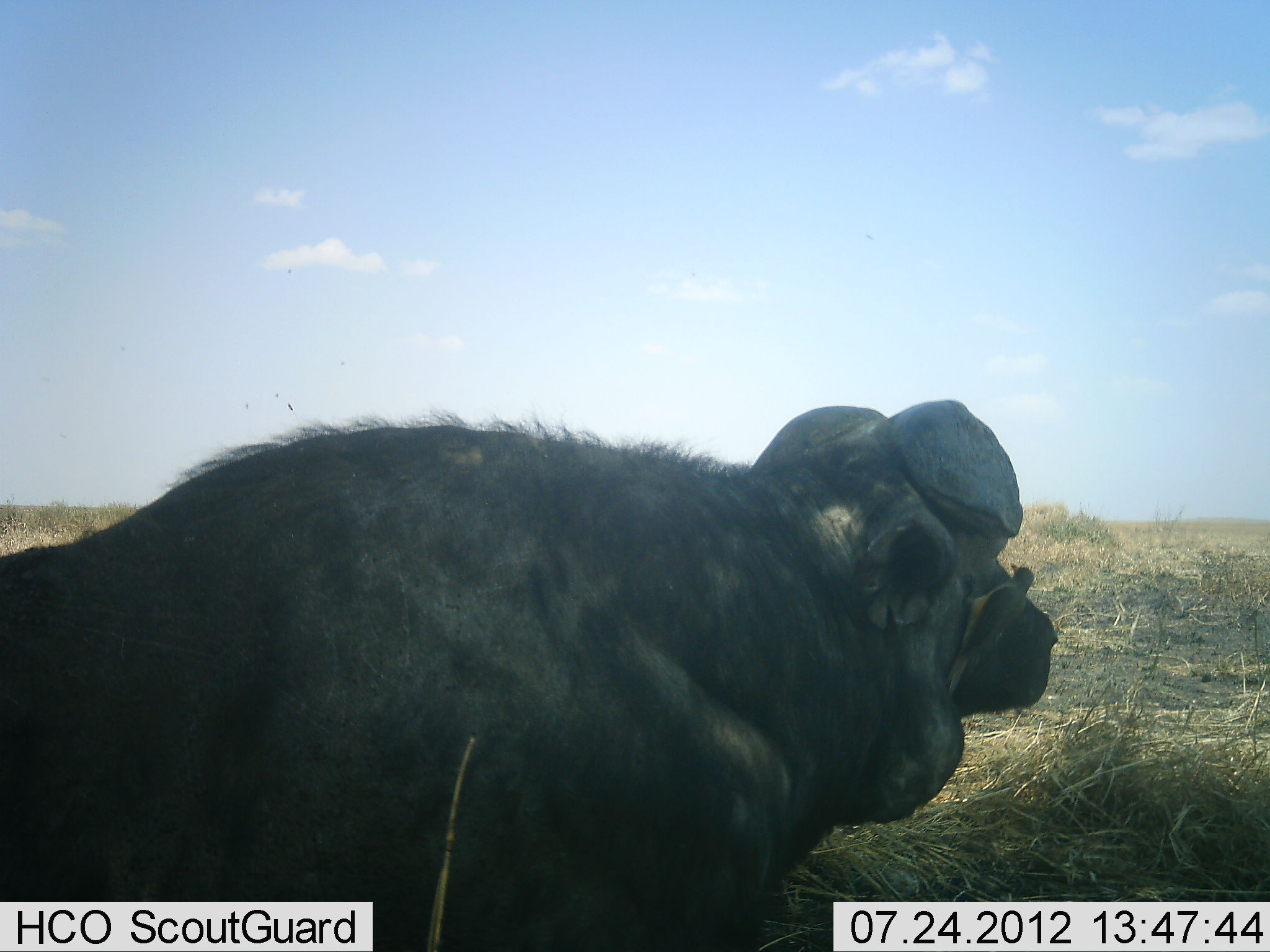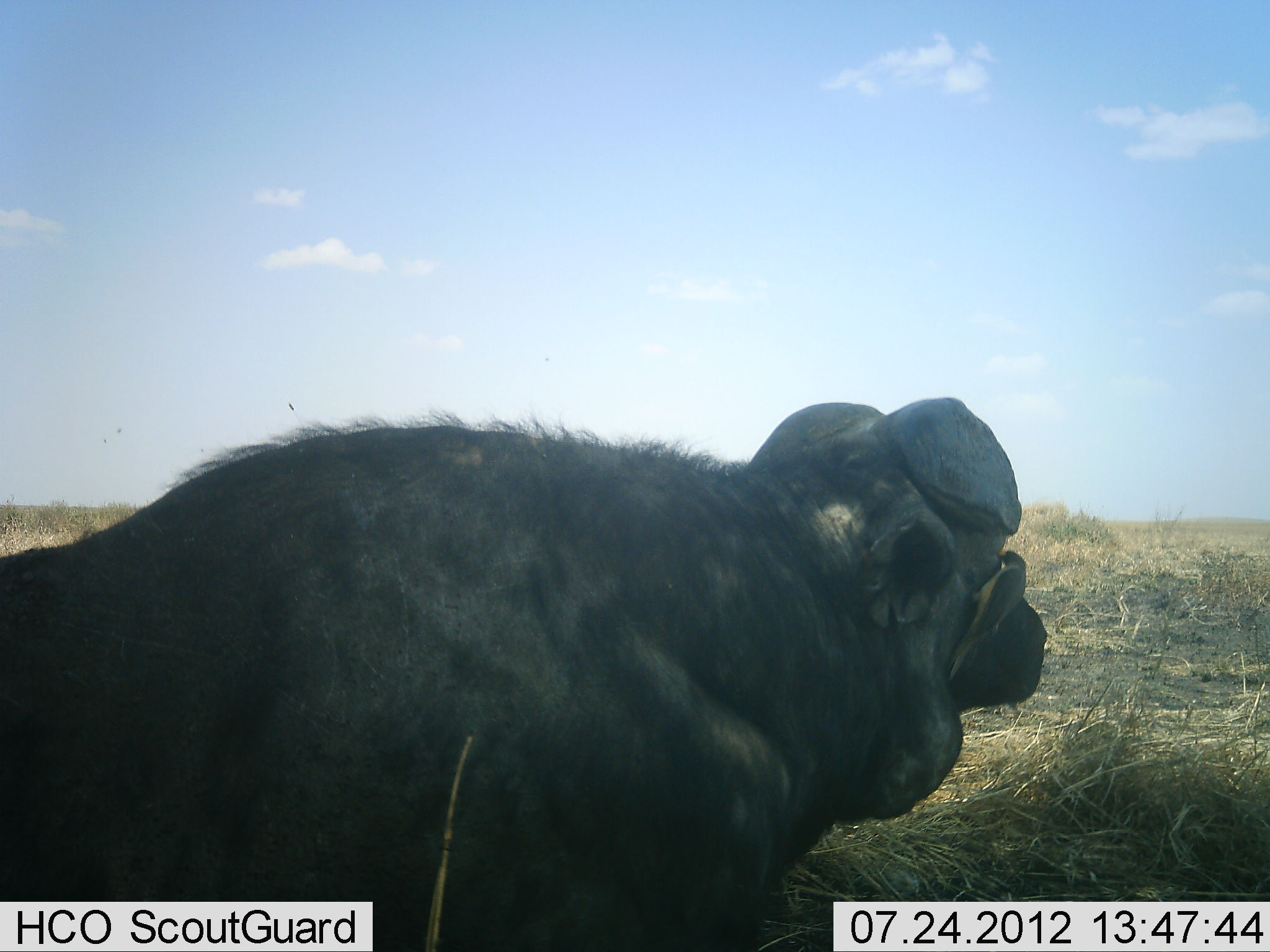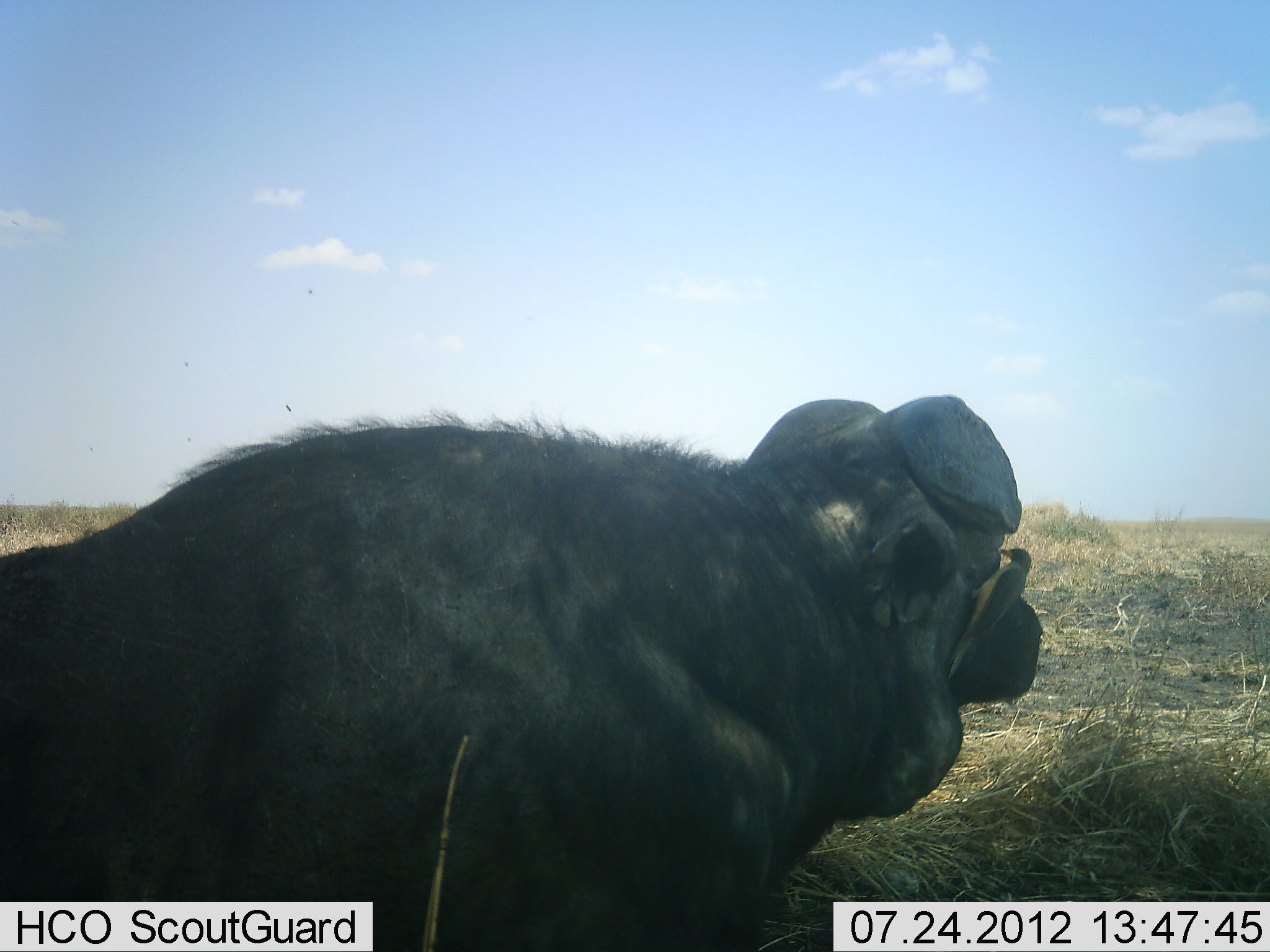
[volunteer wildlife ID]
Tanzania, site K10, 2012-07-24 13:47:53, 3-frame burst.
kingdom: Animalia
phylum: Chordata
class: Mammalia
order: Artiodactyla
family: Bovidae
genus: Syncerus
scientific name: Syncerus caffer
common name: cape buffalo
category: buffalo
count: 1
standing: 8%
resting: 92%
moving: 0%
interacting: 0%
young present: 0%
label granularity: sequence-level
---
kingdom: Animalia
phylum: Chordata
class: Aves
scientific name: Aves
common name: bird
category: otherbird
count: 1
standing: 10%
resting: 0%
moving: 0%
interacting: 40%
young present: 0%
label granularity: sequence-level